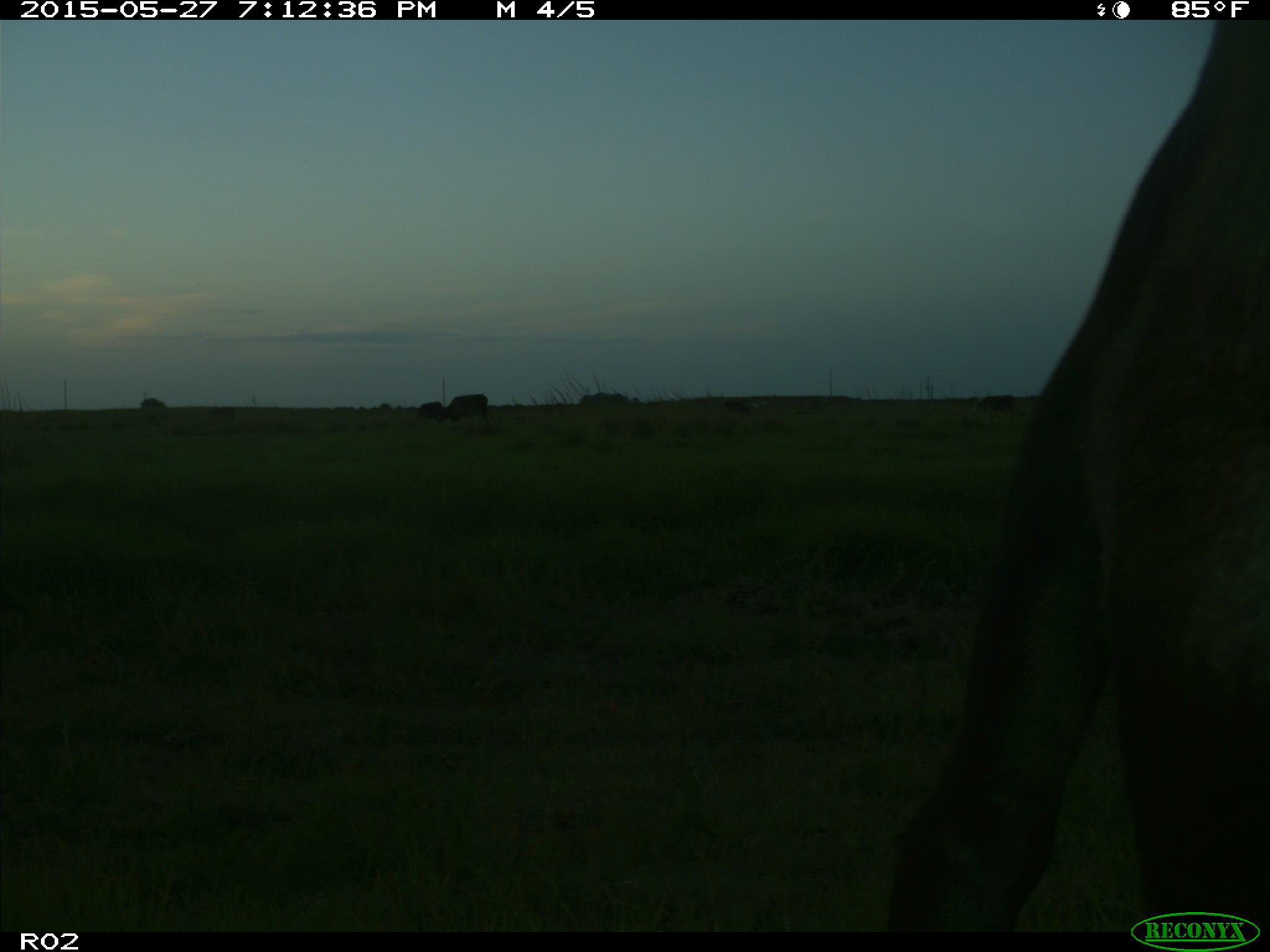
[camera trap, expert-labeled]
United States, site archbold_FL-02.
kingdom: Animalia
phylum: Chordata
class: Mammalia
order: Artiodactyla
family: Bovidae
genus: Bos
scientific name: Bos taurus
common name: domestic cow